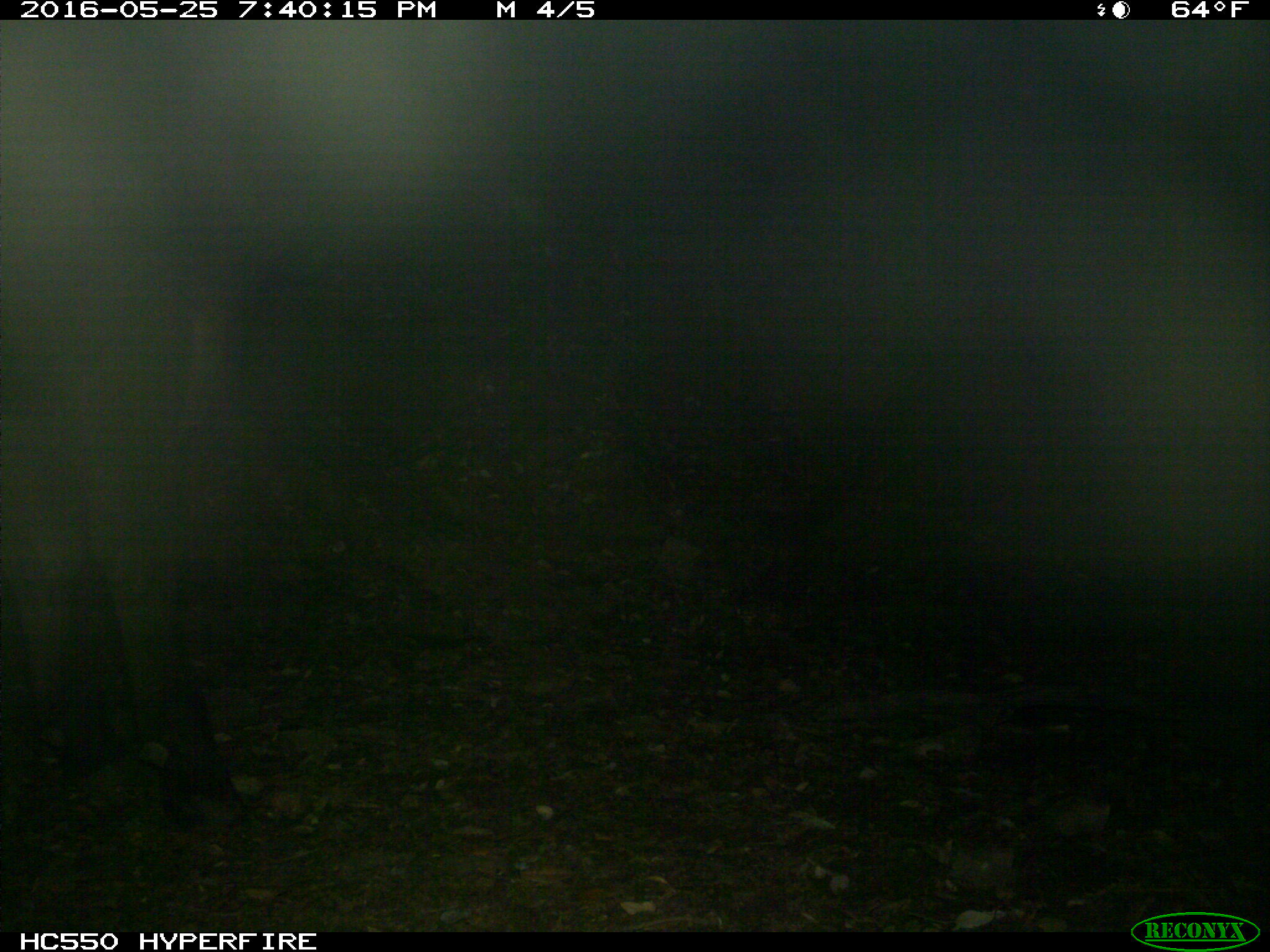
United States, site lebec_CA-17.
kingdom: Animalia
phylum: Chordata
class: Mammalia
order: Artiodactyla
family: Bovidae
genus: Bos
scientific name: Bos taurus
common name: domestic cow